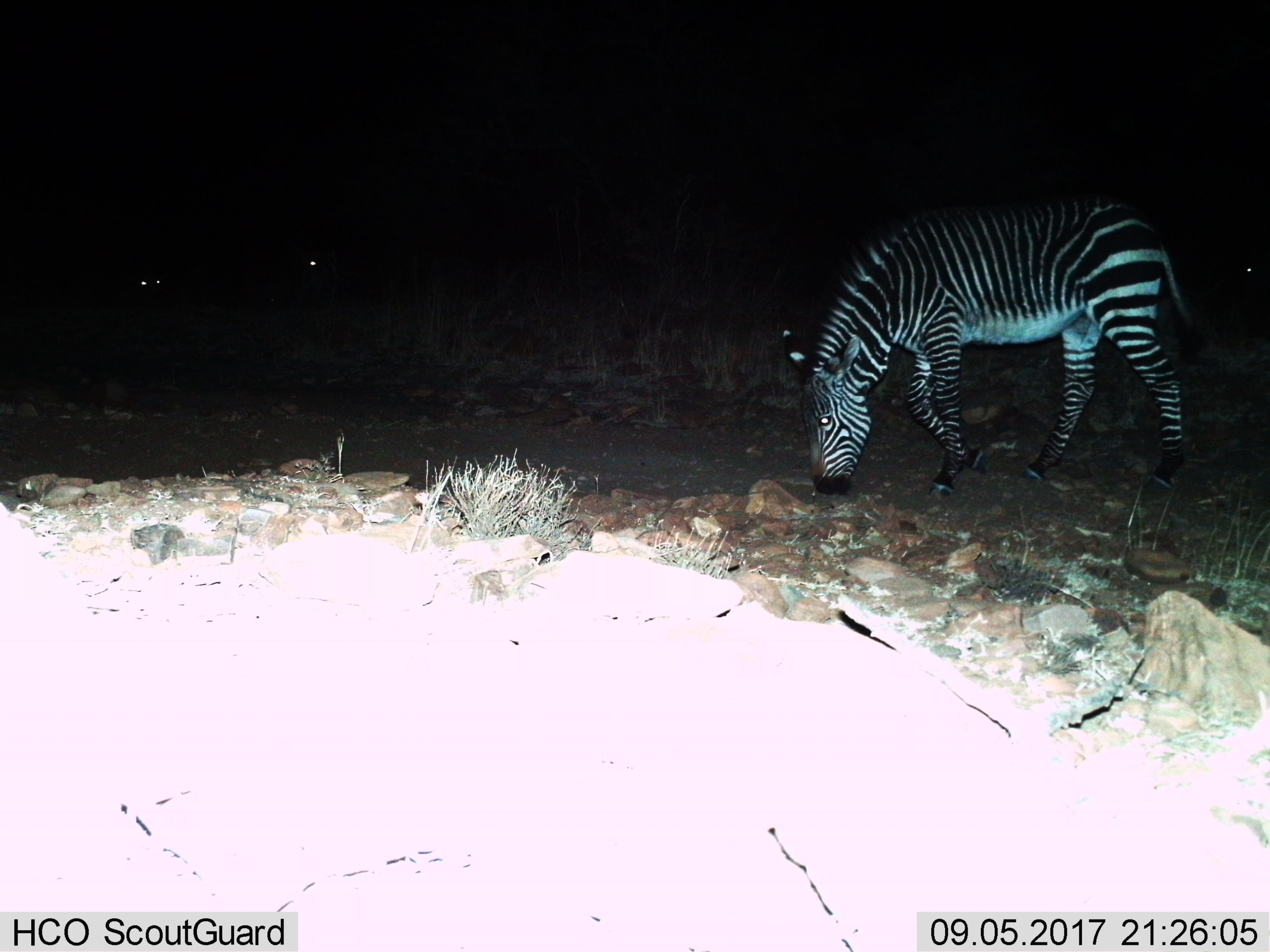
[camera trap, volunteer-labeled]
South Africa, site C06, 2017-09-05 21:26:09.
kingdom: Animalia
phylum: Chordata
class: Mammalia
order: Perissodactyla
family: Equidae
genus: Equus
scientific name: Equus zebra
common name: mountain zebra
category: zebramountain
Zebramountain (mountain zebra) (Equus zebra), count 4. Behavior (volunteer vote fractions): standing 62%, resting 0%, moving 12%, interacting 0%. Young present (vote fraction): 0%. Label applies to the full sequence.